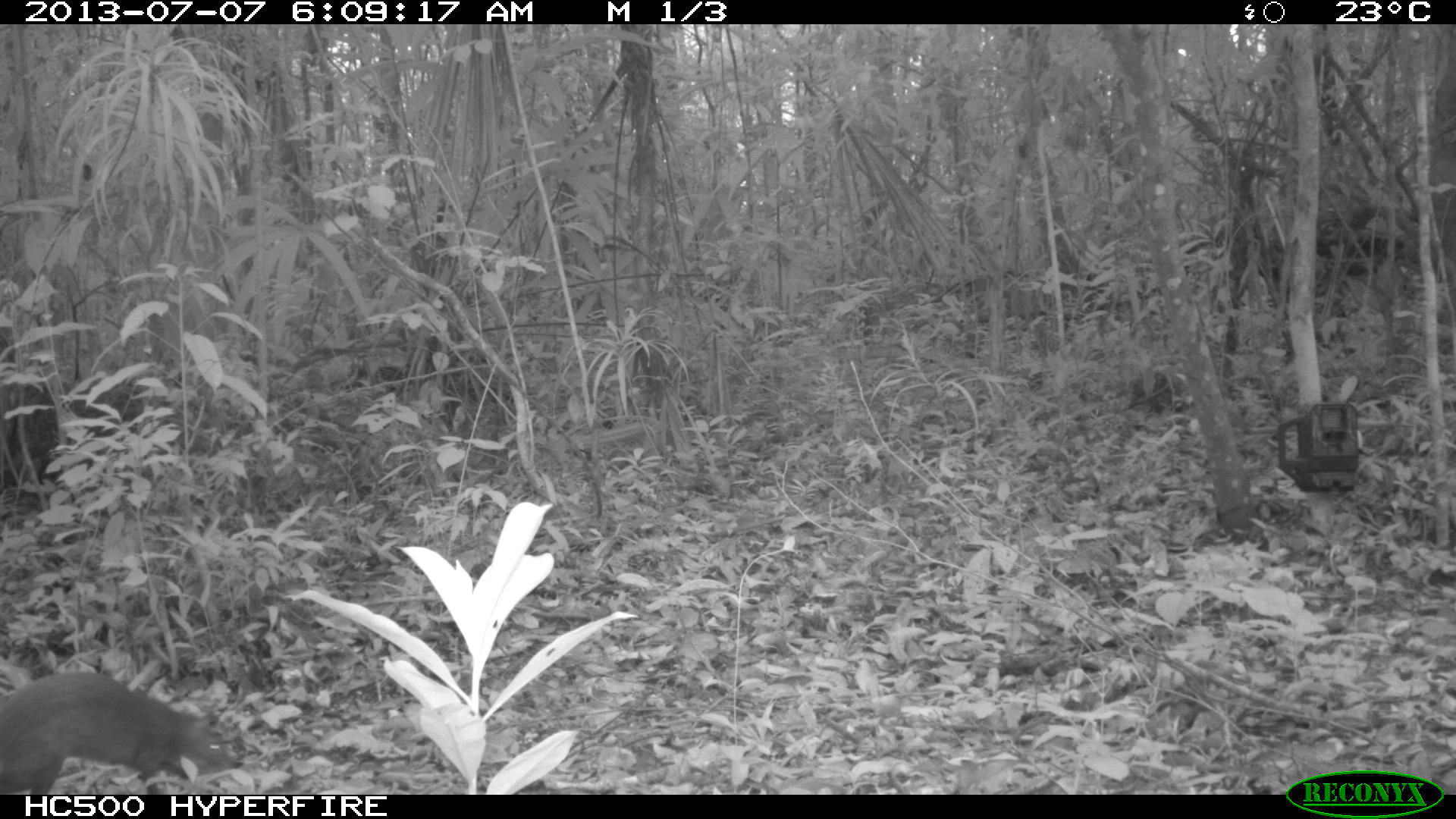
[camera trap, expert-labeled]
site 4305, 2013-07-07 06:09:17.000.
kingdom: Animalia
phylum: Chordata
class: Mammalia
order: Rodentia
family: Dasyproctidae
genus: Dasyprocta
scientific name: Dasyprocta punctata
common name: central american agouti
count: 1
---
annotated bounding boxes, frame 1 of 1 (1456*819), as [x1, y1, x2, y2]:
dasyprocta punctata: [0, 668, 240, 791]; [0, 323, 58, 504]